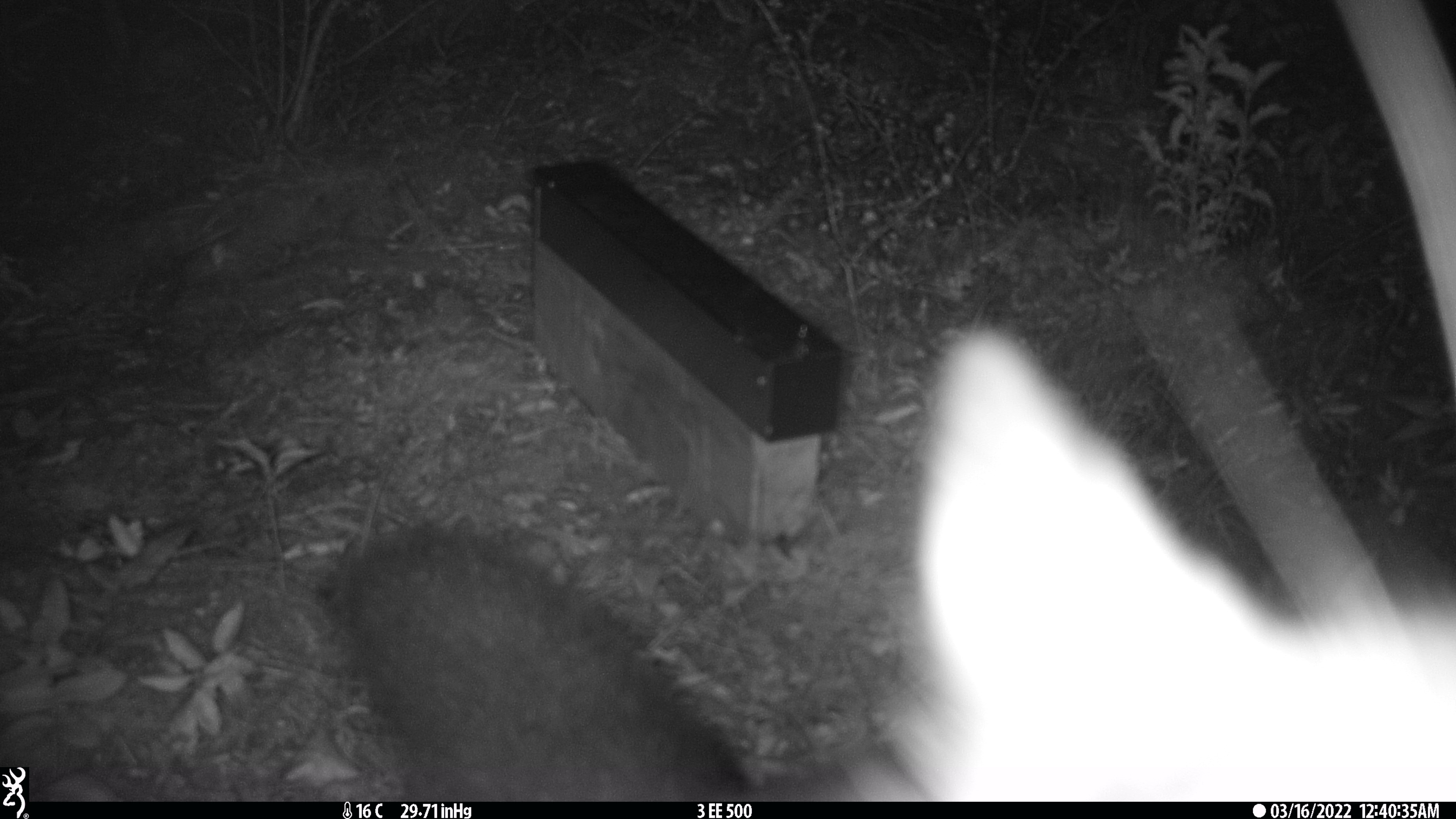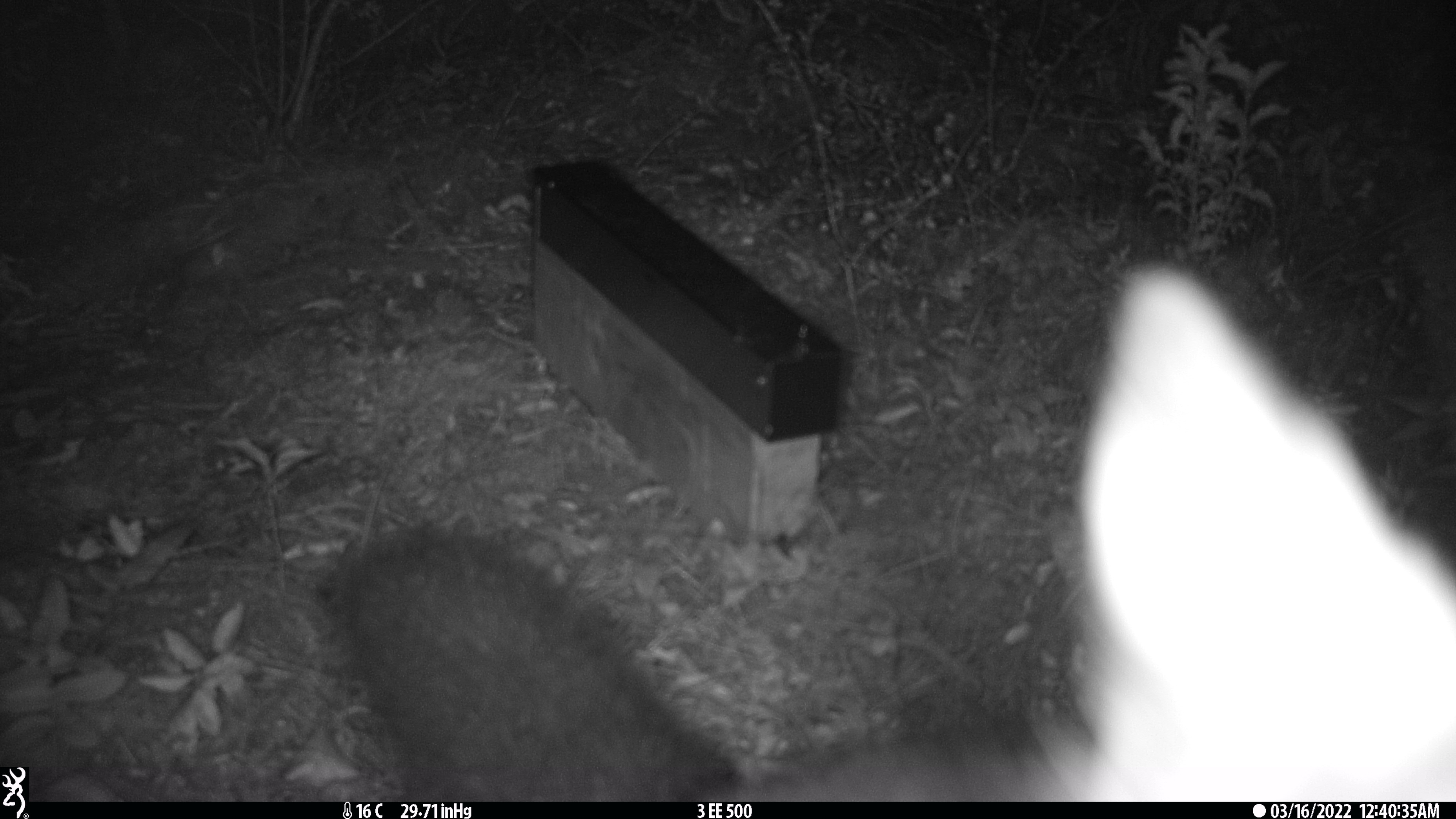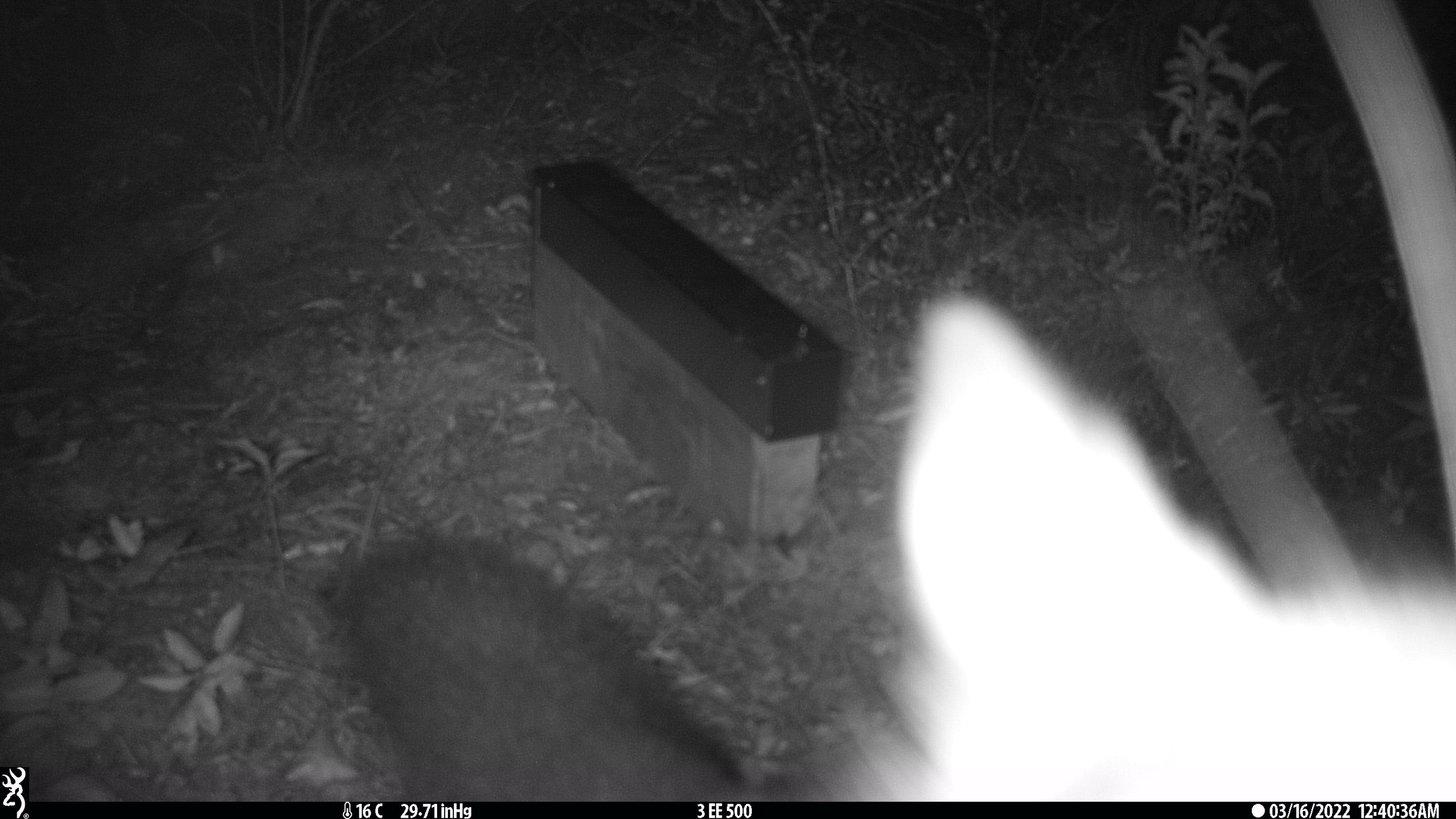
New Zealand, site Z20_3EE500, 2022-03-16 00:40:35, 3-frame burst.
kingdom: Animalia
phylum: Chordata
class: Mammalia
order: Diprotodontia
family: Phalangeridae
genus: Trichosurus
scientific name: Trichosurus vulpecula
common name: common brushtail possum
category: possum